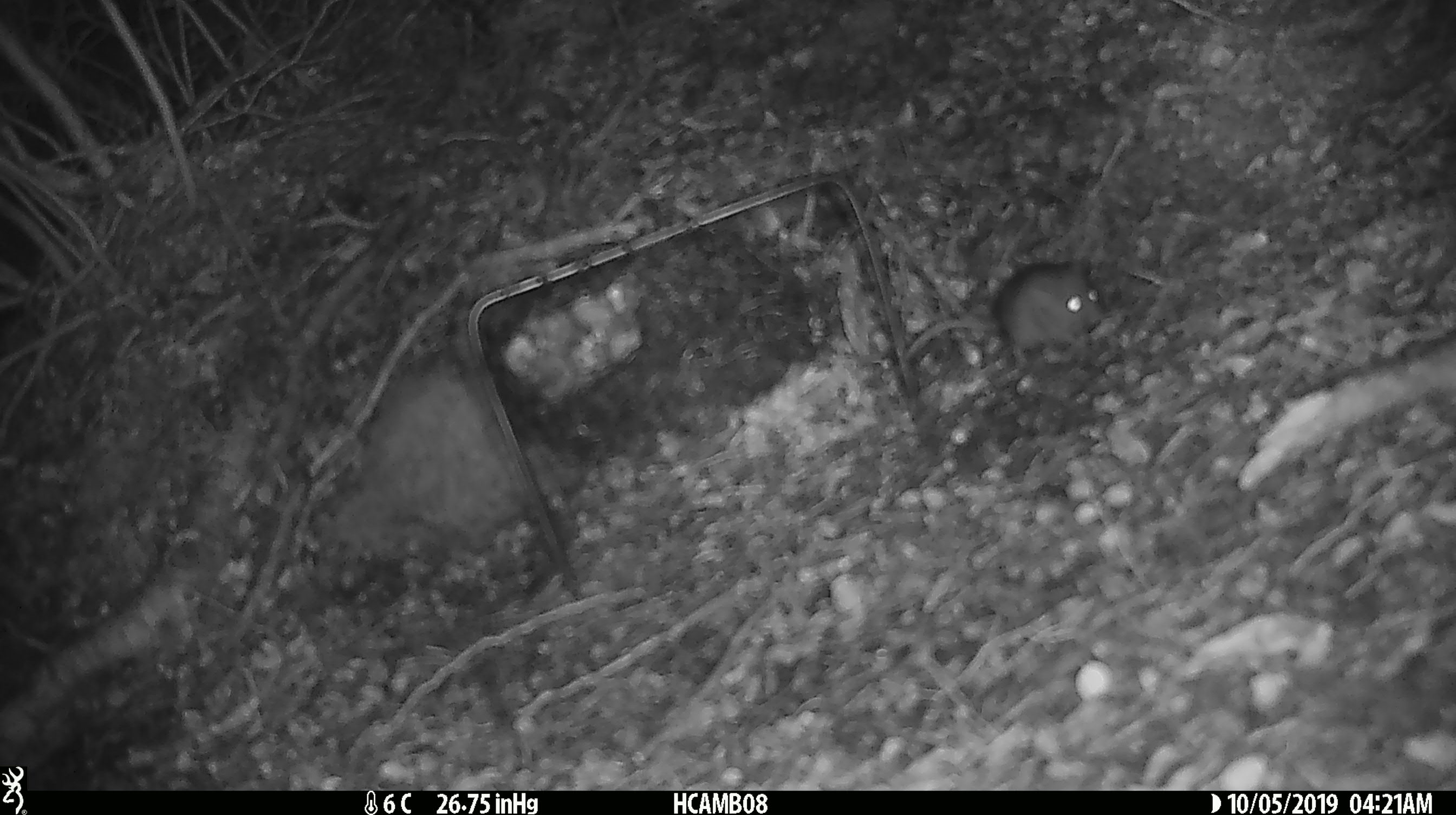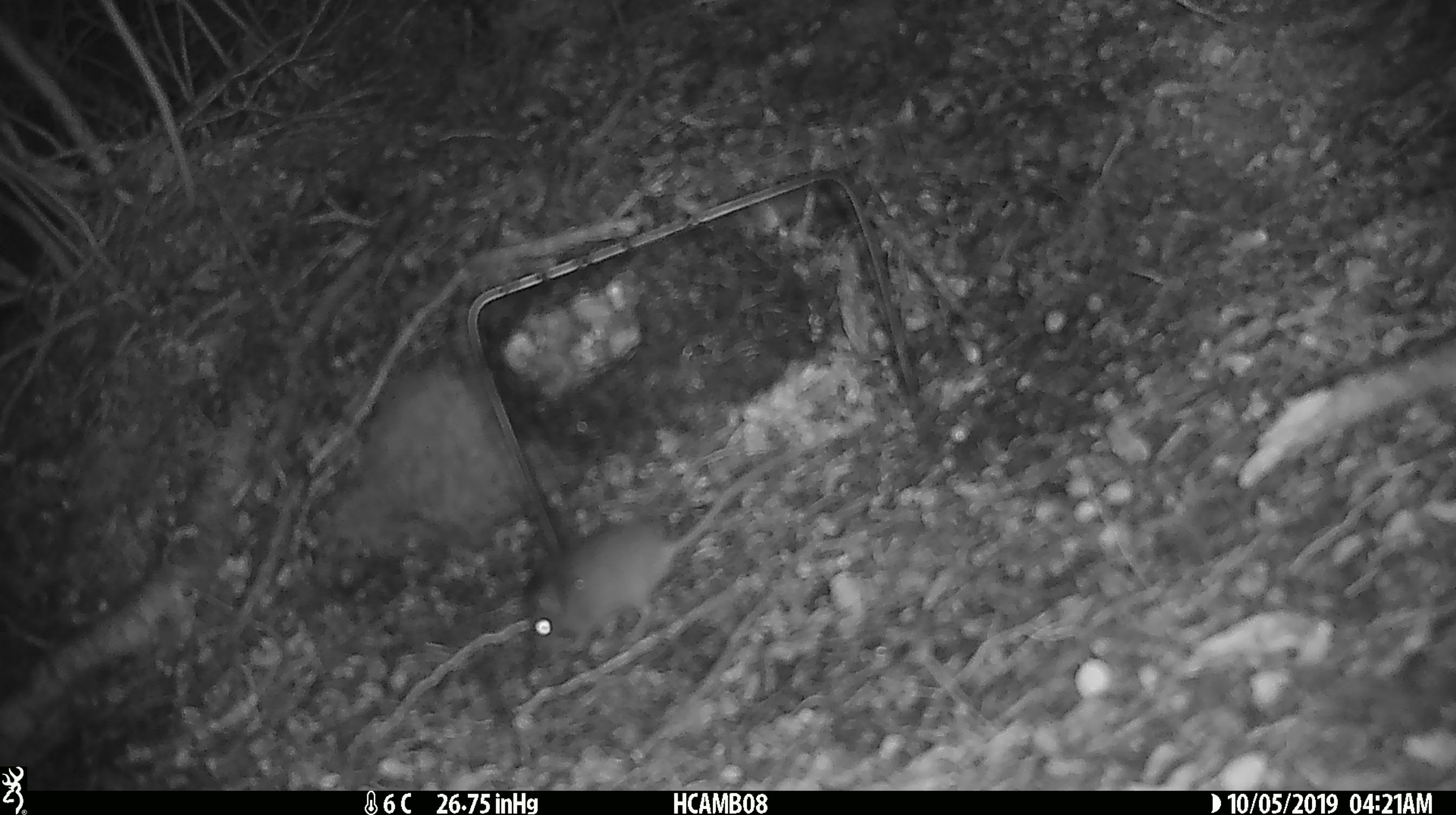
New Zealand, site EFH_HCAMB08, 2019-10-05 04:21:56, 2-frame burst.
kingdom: Animalia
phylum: Chordata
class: Mammalia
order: Rodentia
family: Muridae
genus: Mus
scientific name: Mus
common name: mouse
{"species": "mouse (Mus)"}